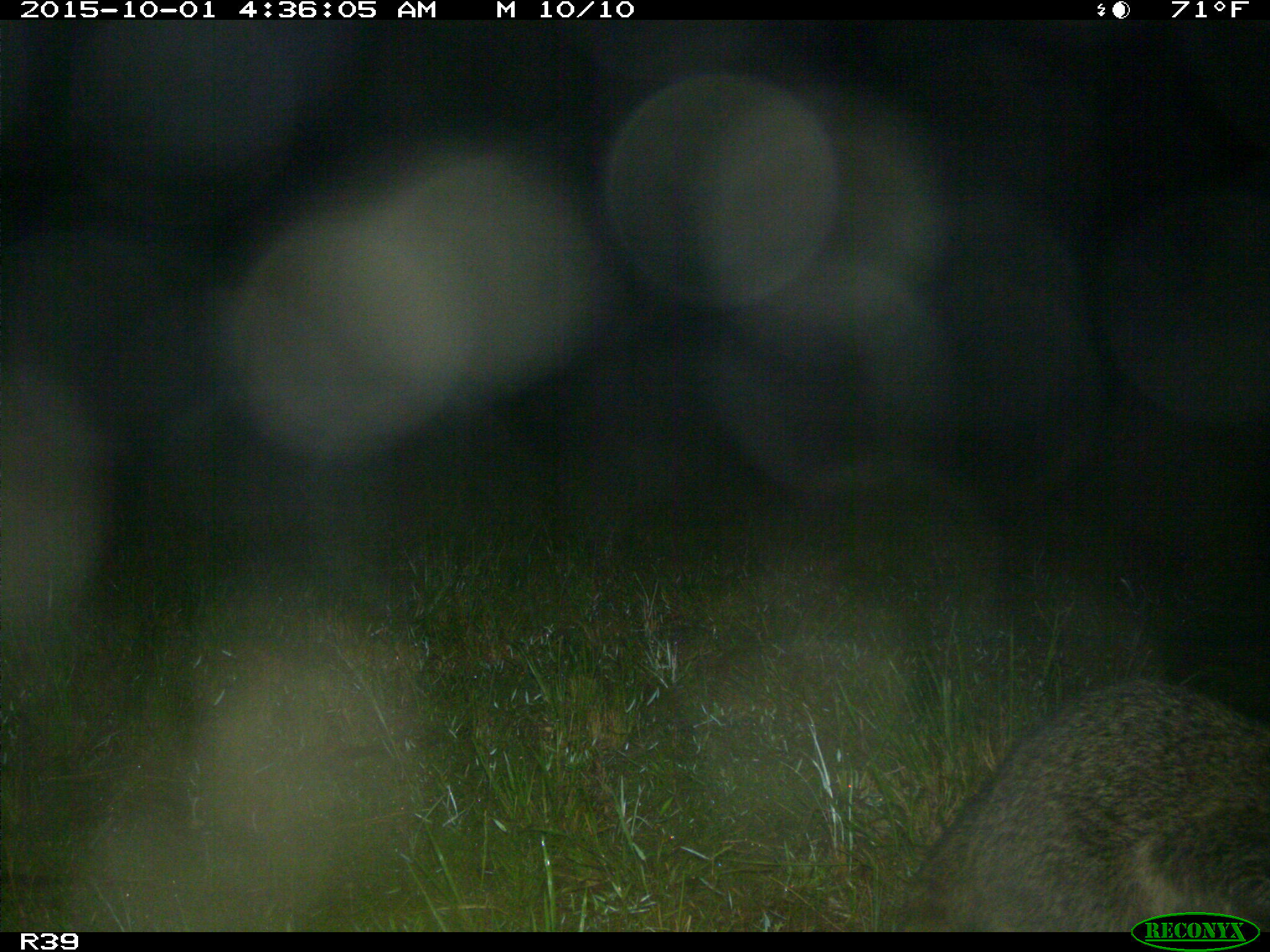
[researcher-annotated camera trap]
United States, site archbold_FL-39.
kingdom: Animalia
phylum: Chordata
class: Mammalia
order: Carnivora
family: Procyonidae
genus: Procyon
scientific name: Procyon lotor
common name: common raccoon